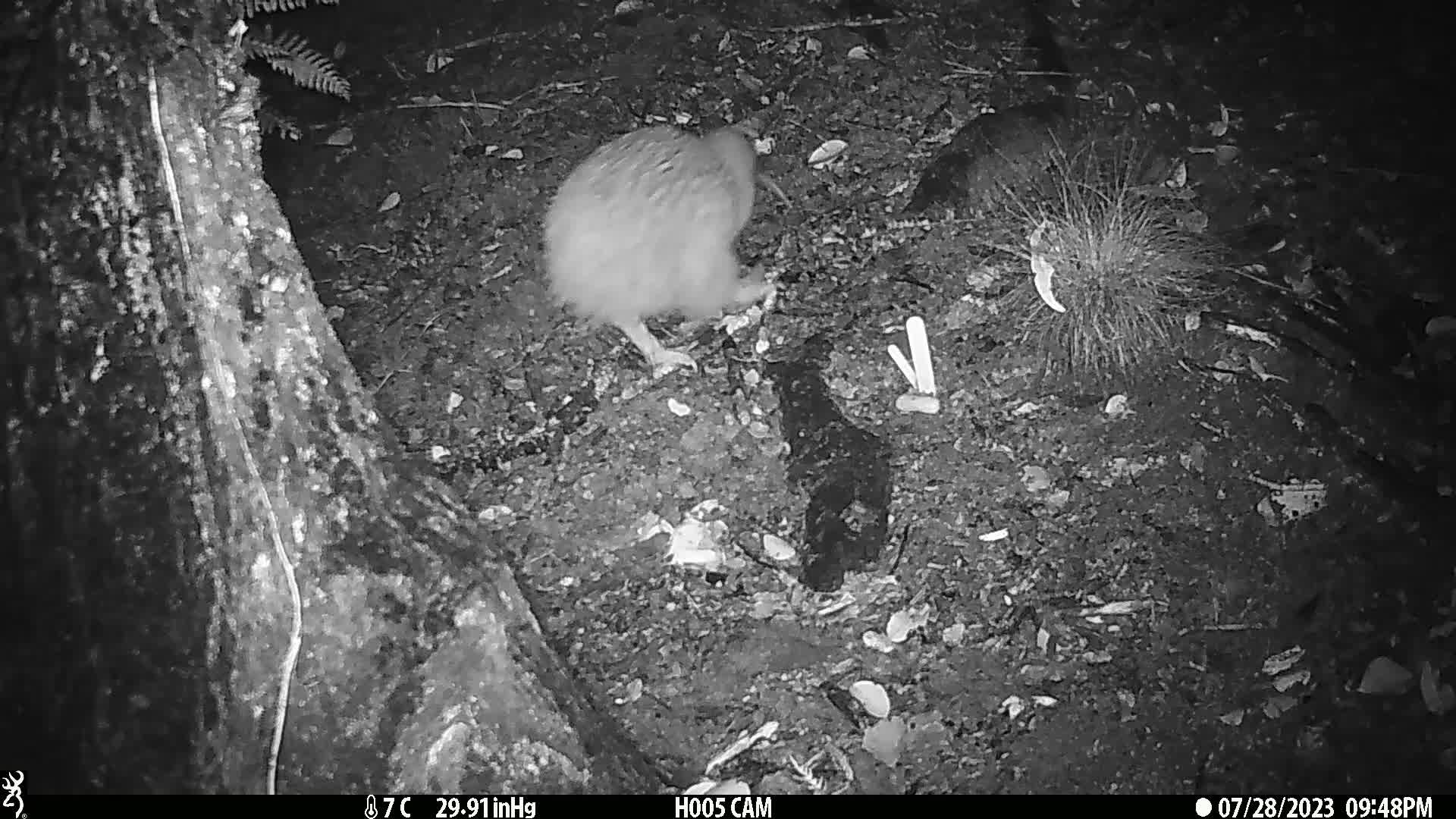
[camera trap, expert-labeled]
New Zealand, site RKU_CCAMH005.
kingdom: Animalia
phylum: Chordata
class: Aves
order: Apterygiformes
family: Apterygidae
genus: Apteryx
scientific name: Apteryx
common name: kiwi